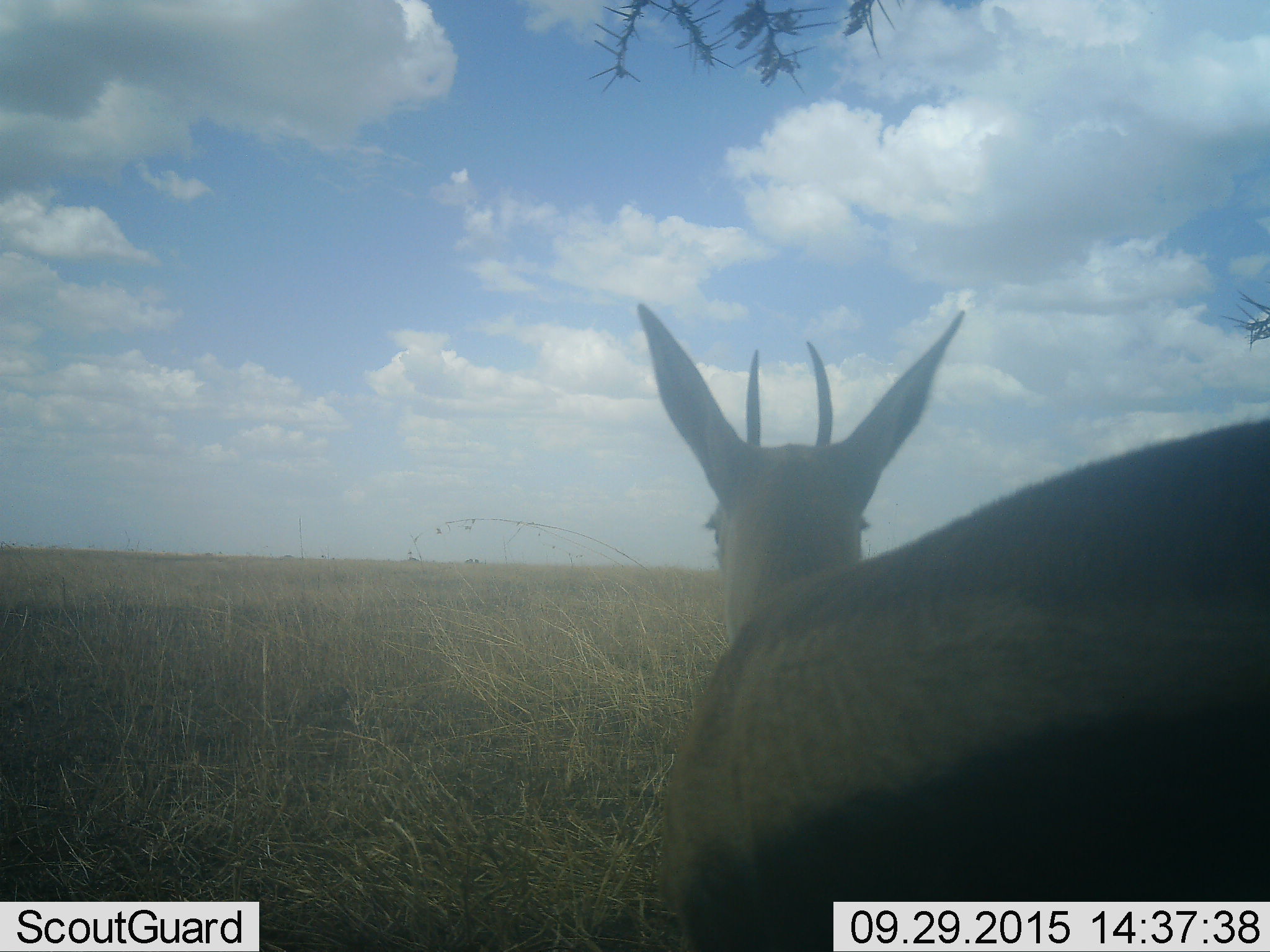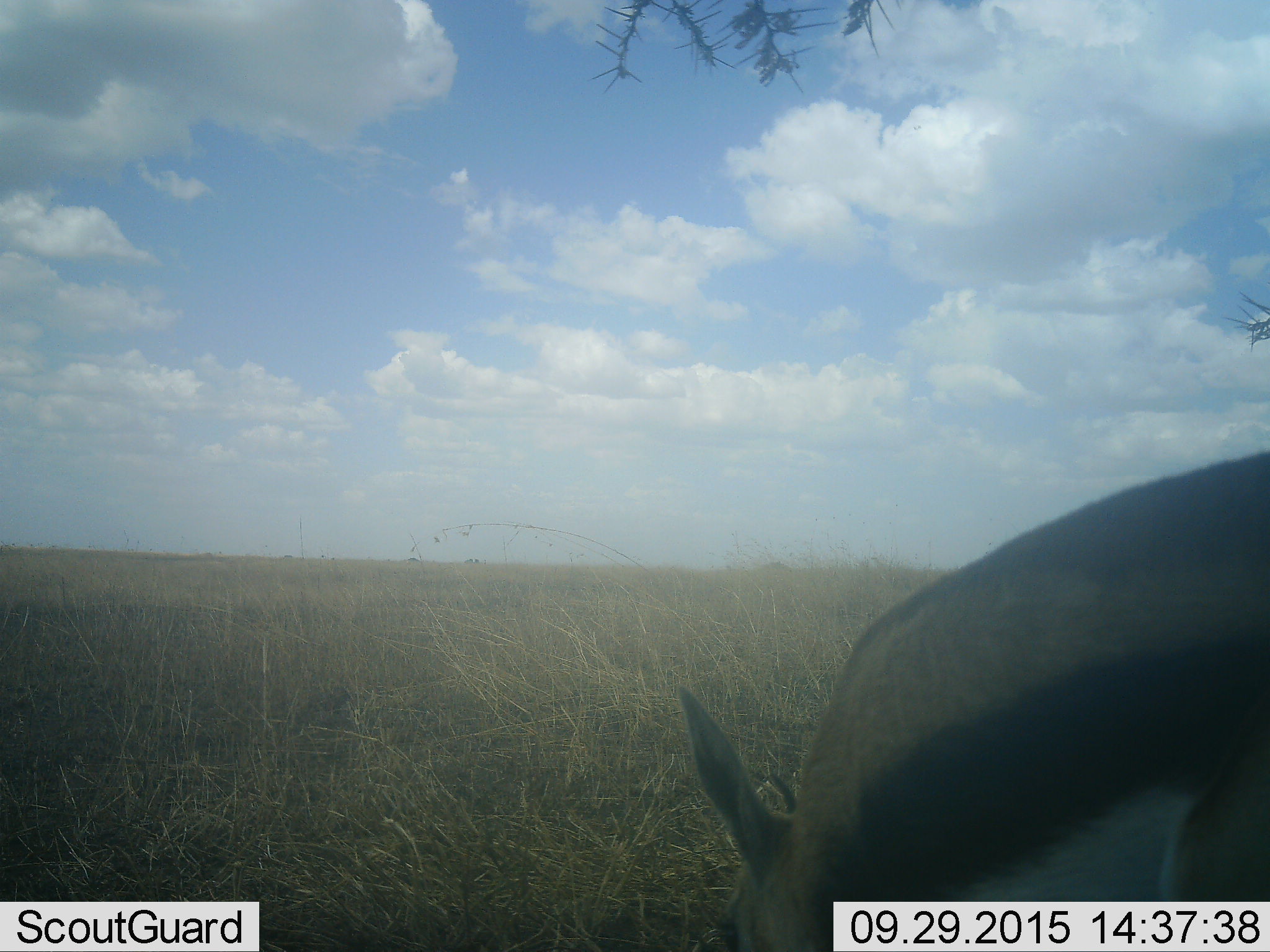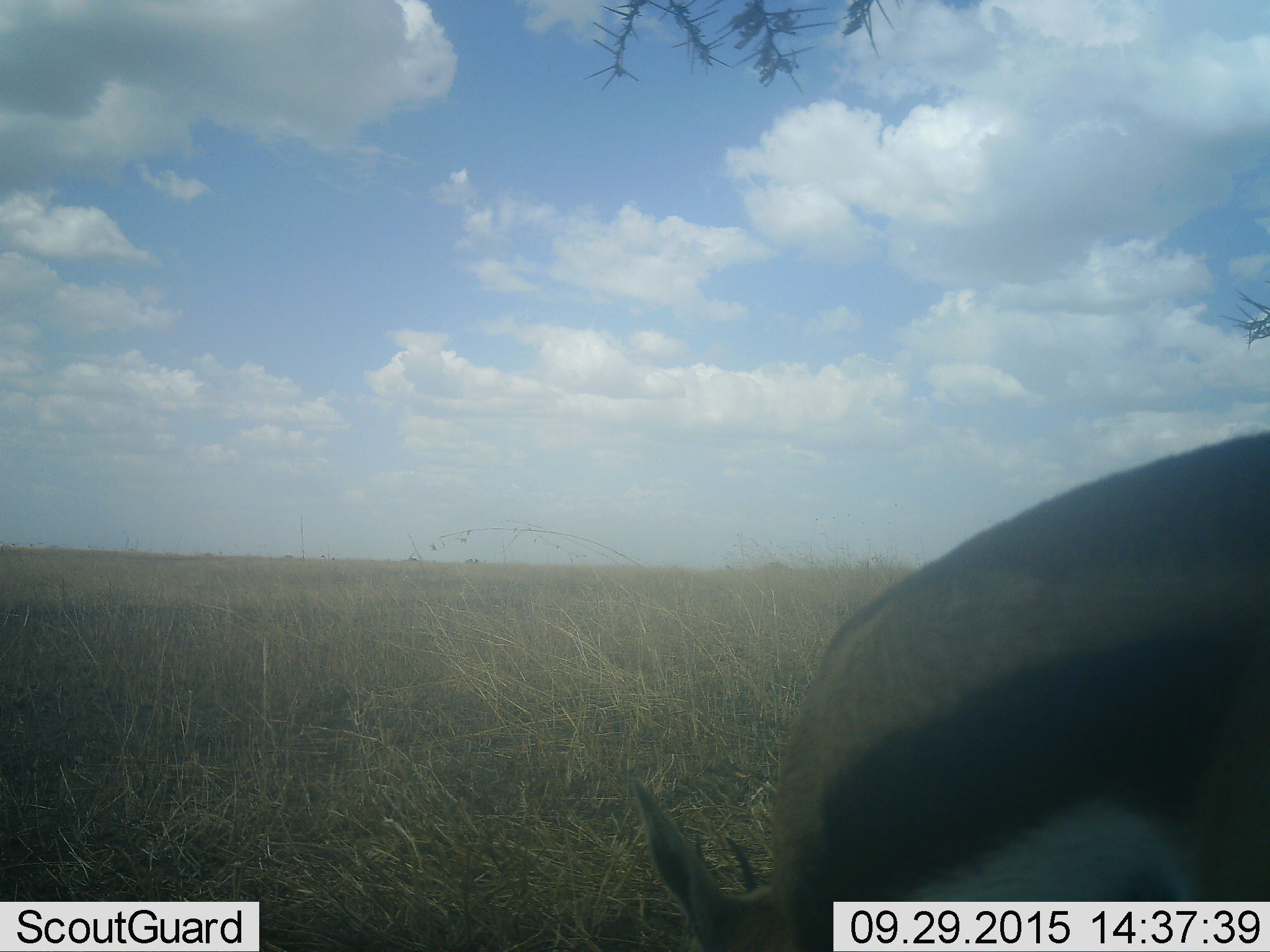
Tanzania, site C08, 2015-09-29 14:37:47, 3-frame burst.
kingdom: Animalia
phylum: Chordata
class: Mammalia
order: Artiodactyla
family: Bovidae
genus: Eudorcas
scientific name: Eudorcas thomsonii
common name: thomson's gazelle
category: gazellethomsons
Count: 1.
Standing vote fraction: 60%.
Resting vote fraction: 0%.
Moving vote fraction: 13%.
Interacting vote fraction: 0%.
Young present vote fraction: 0%.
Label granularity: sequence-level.